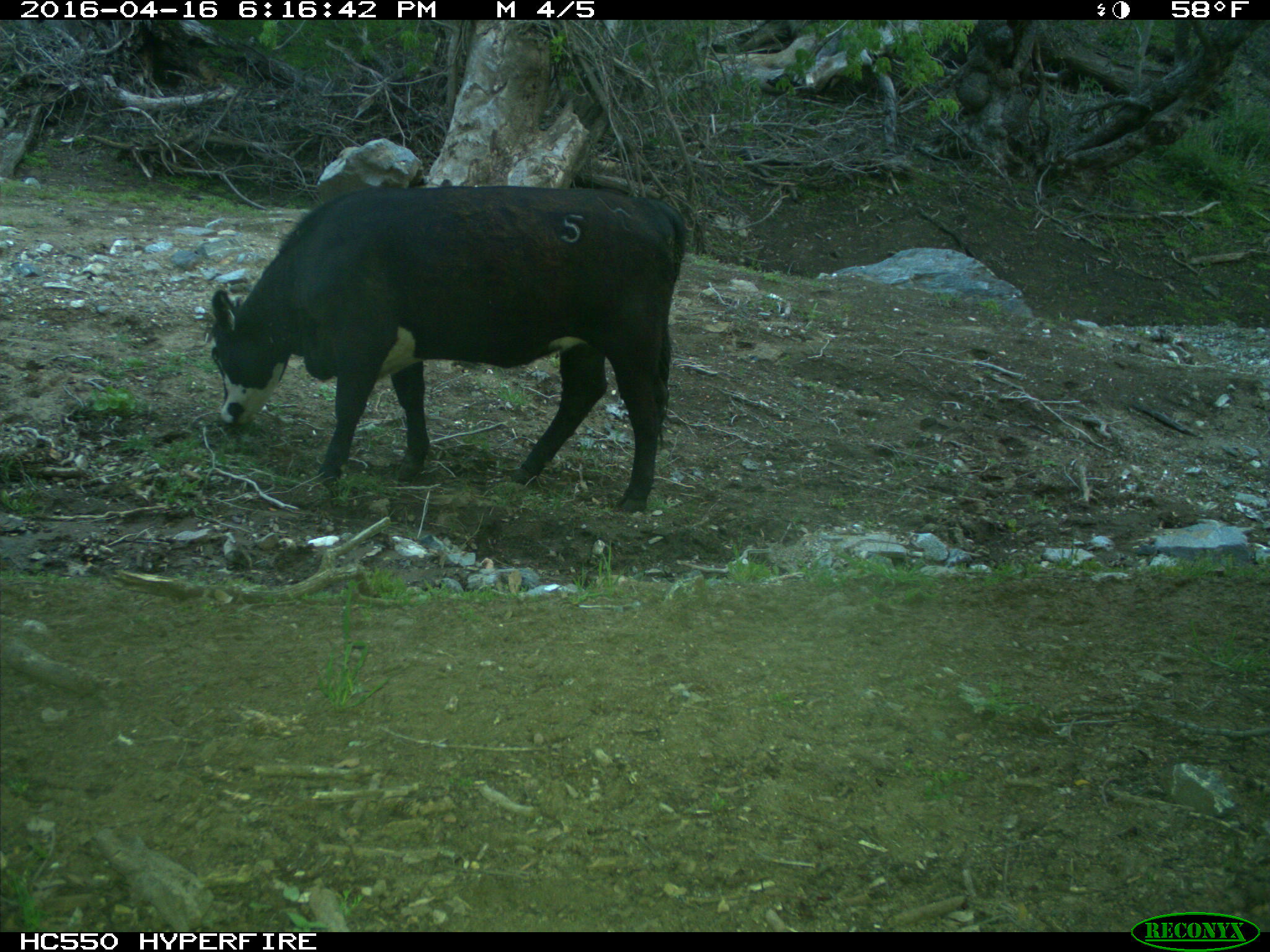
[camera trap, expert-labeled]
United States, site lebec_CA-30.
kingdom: Animalia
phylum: Chordata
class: Mammalia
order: Artiodactyla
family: Bovidae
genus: Bos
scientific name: Bos taurus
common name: domestic cow